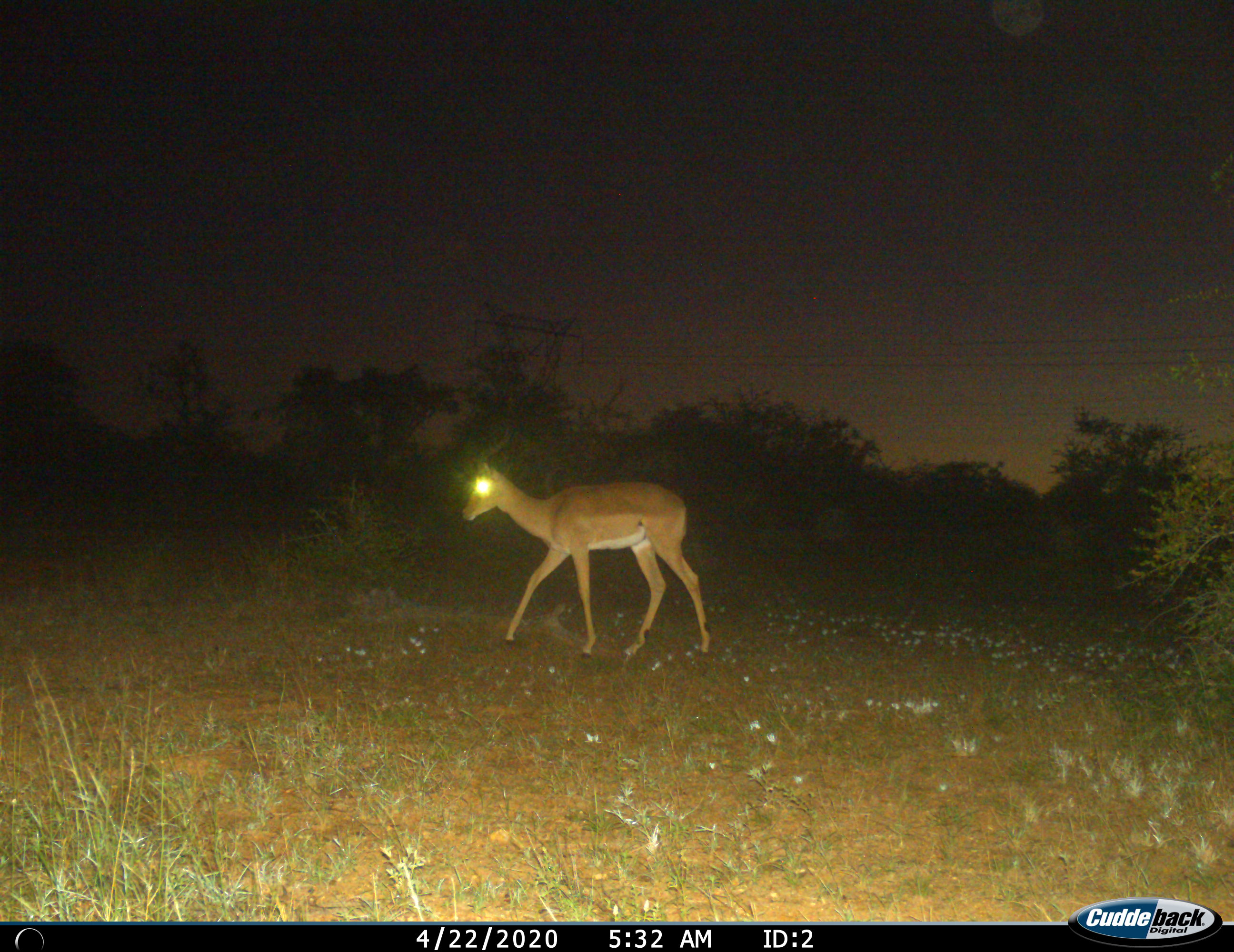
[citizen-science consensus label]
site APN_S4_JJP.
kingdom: Animalia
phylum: Chordata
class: Mammalia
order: Artiodactyla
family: Bovidae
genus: Aepyceros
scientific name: Aepyceros melampus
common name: impala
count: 1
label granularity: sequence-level